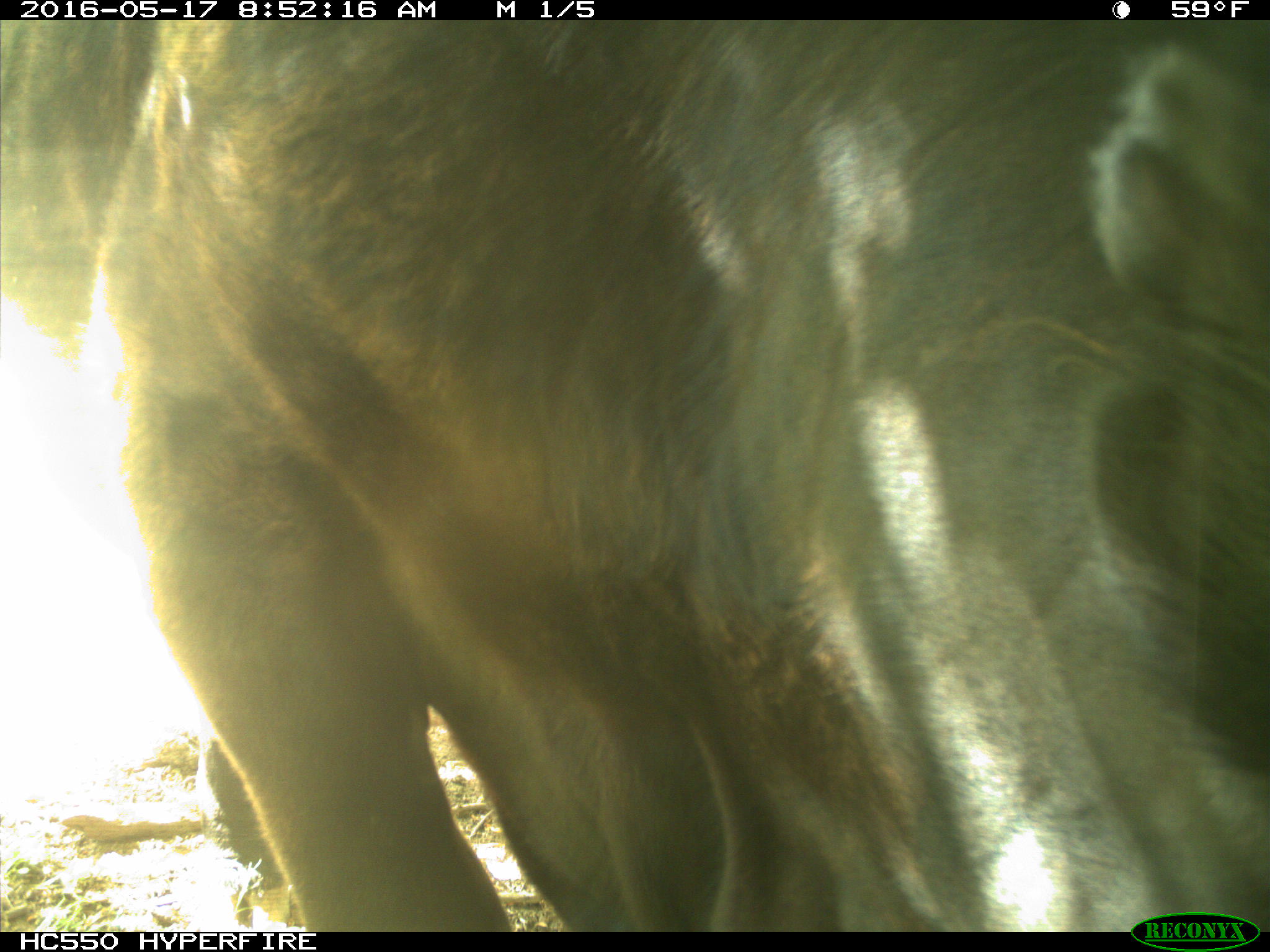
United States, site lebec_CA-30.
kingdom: Animalia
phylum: Chordata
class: Mammalia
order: Artiodactyla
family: Bovidae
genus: Bos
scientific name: Bos taurus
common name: domestic cow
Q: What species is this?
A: Bos taurus (domestic cow).